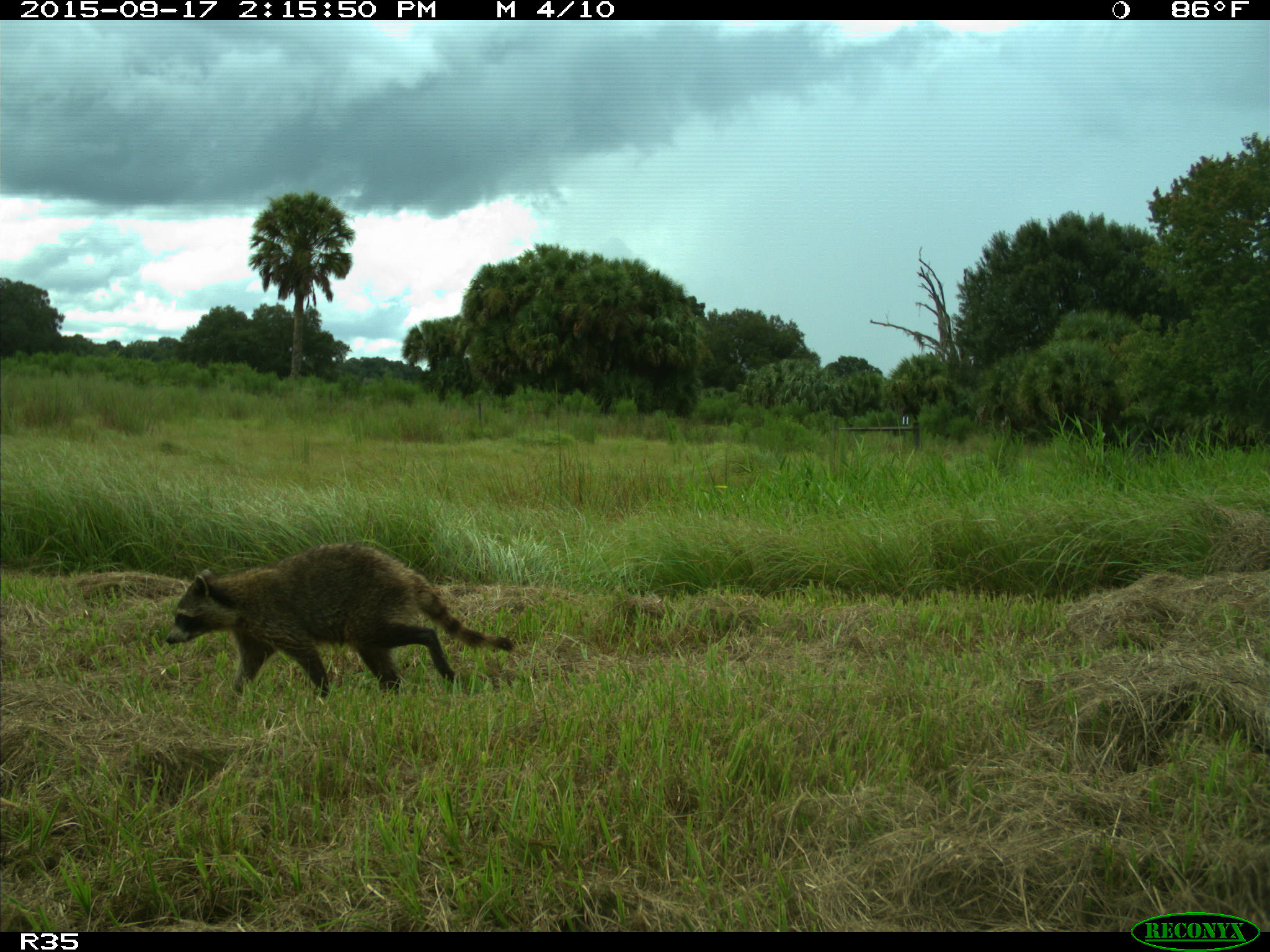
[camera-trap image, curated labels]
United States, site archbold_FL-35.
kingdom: Animalia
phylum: Chordata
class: Mammalia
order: Carnivora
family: Procyonidae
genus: Procyon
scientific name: Procyon lotor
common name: common raccoon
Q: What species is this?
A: Procyon lotor (common raccoon).